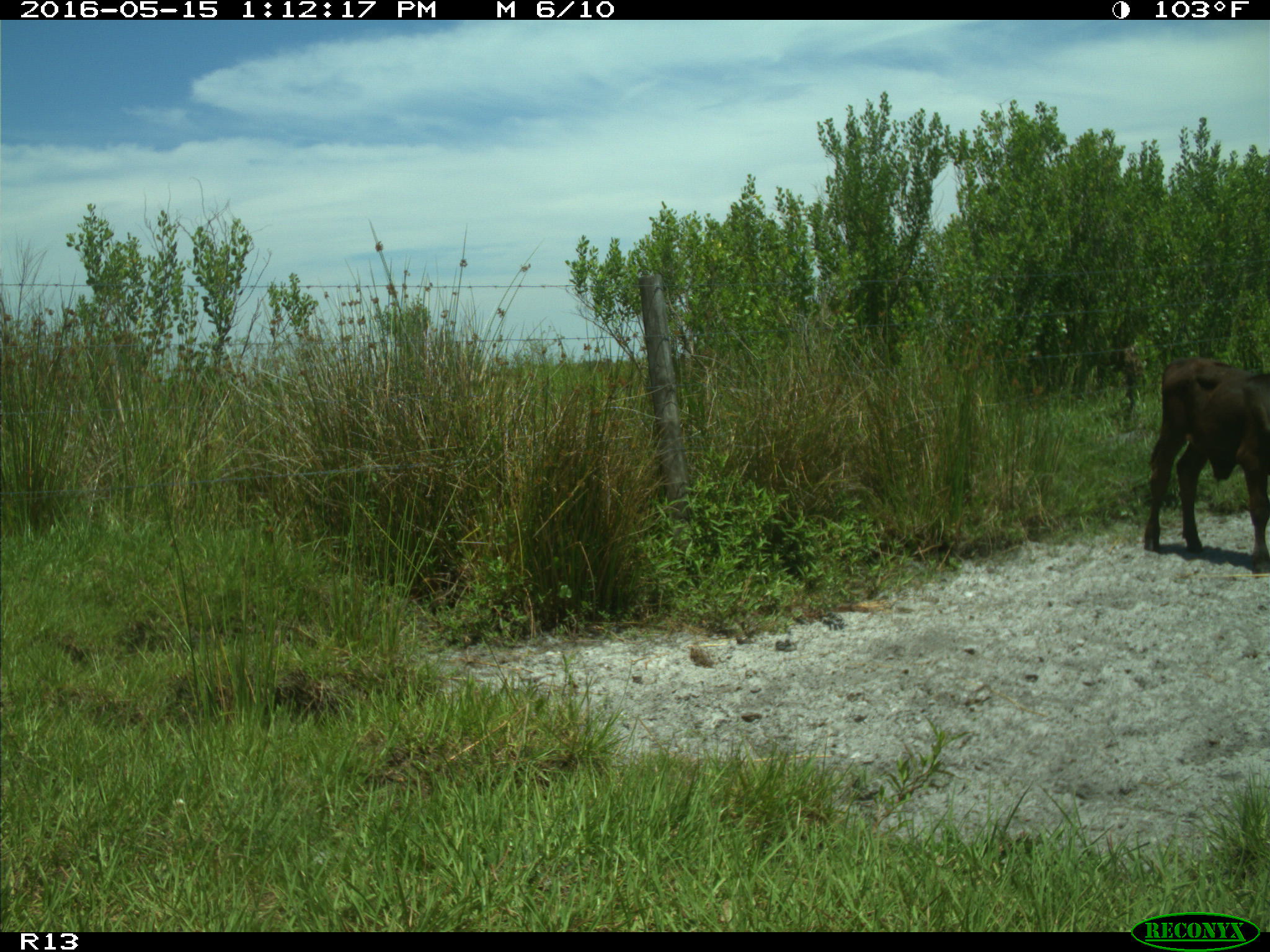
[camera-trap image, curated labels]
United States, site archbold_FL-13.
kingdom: Animalia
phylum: Chordata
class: Mammalia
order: Artiodactyla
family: Bovidae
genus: Bos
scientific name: Bos taurus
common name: domestic cow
Bos taurus (domestic cow).